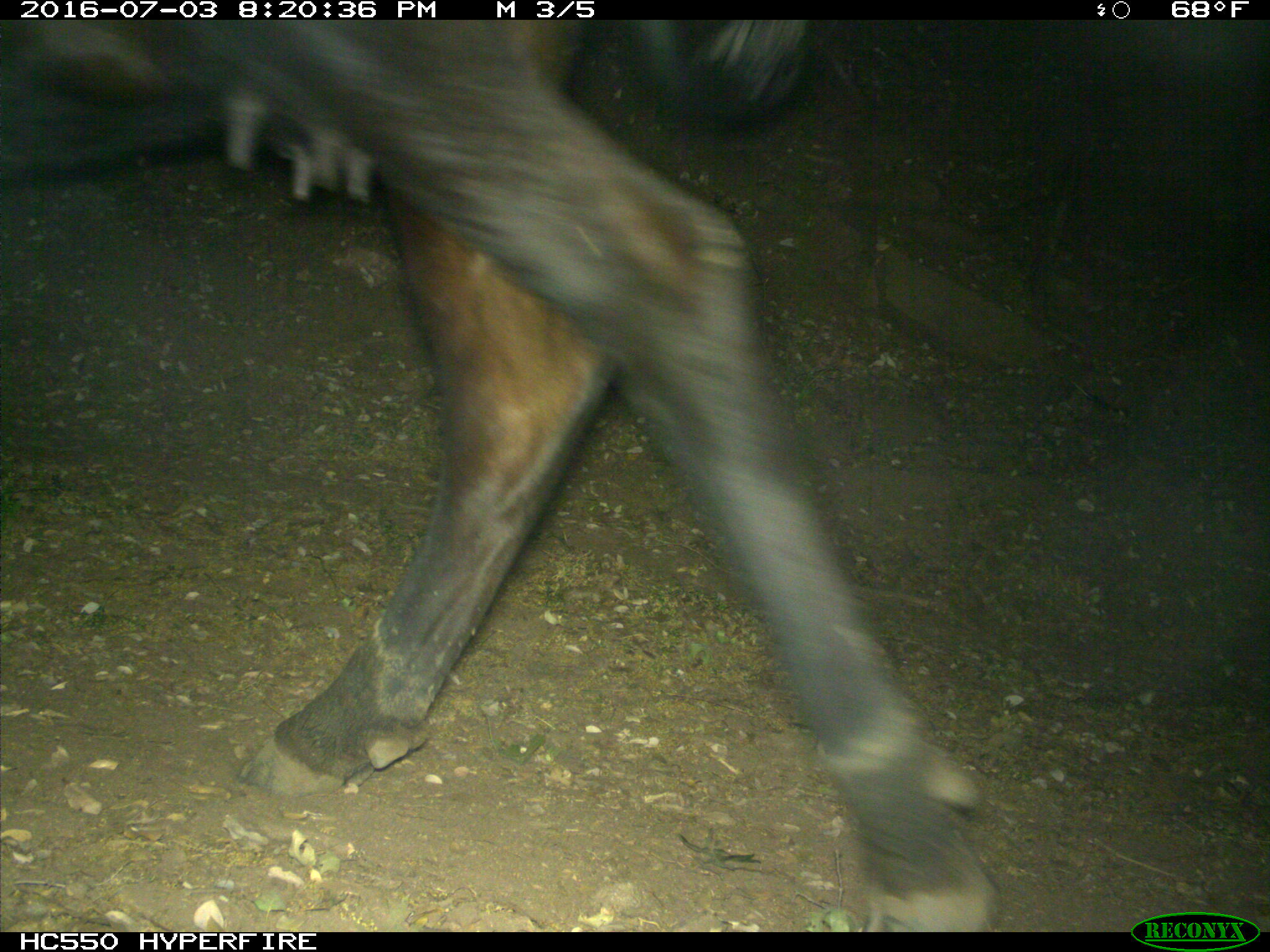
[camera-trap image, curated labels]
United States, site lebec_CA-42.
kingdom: Animalia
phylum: Chordata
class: Mammalia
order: Artiodactyla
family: Bovidae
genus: Bos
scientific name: Bos taurus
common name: domestic cow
Bos taurus (domestic cow).